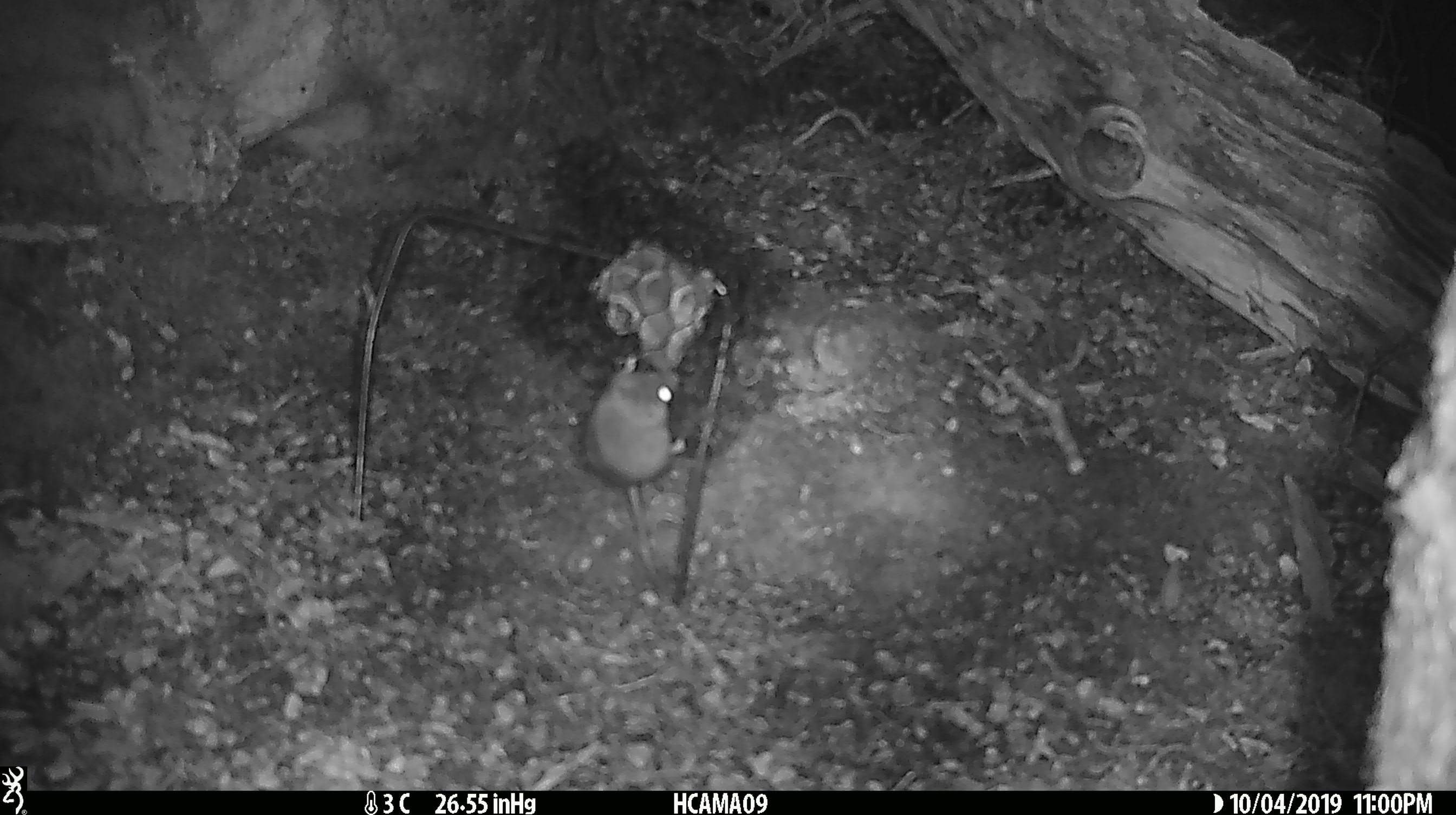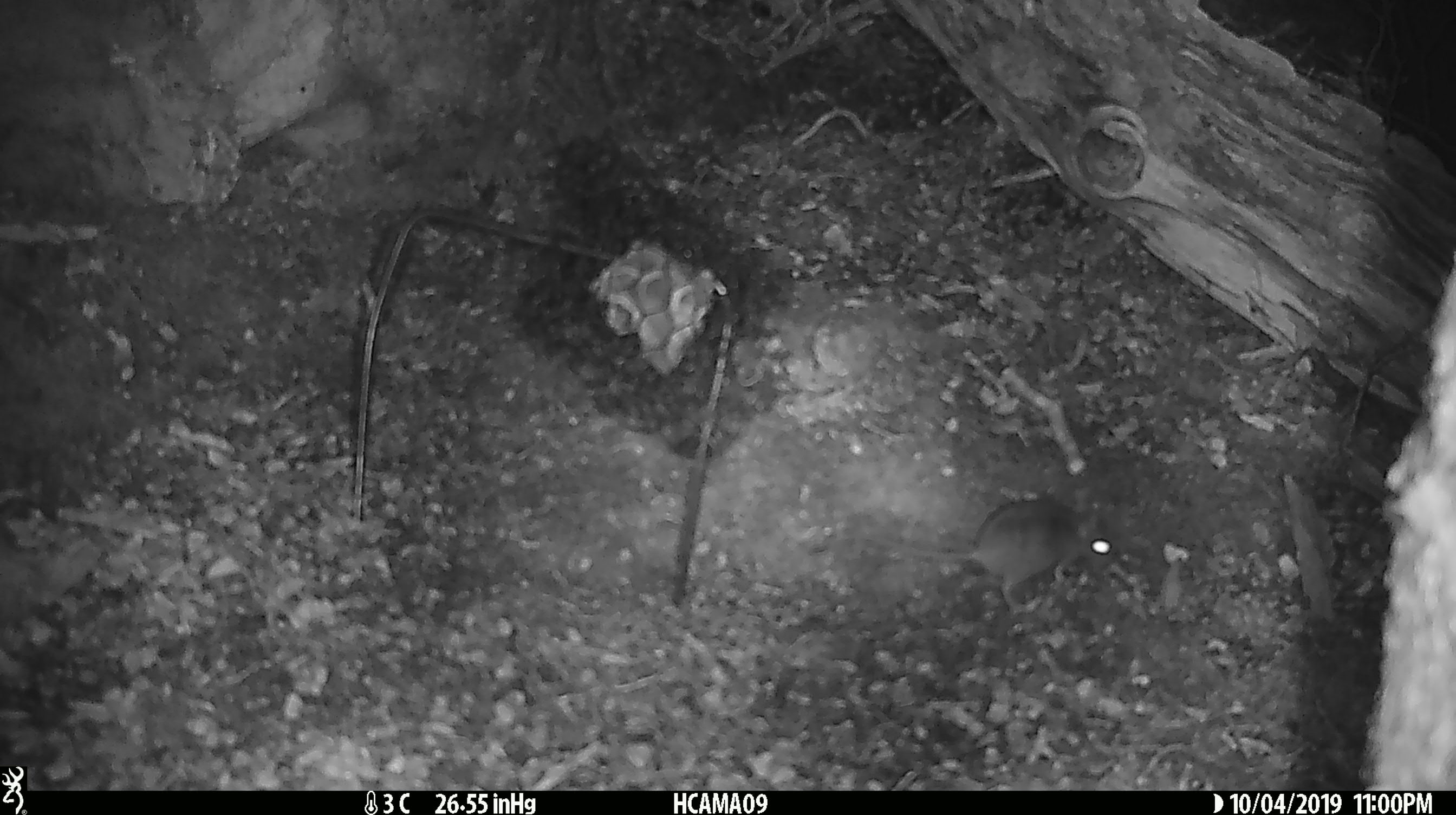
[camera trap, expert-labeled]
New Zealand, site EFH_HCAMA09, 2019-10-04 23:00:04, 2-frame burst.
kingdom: Animalia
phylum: Chordata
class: Mammalia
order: Rodentia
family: Muridae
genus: Mus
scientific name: Mus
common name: mouse